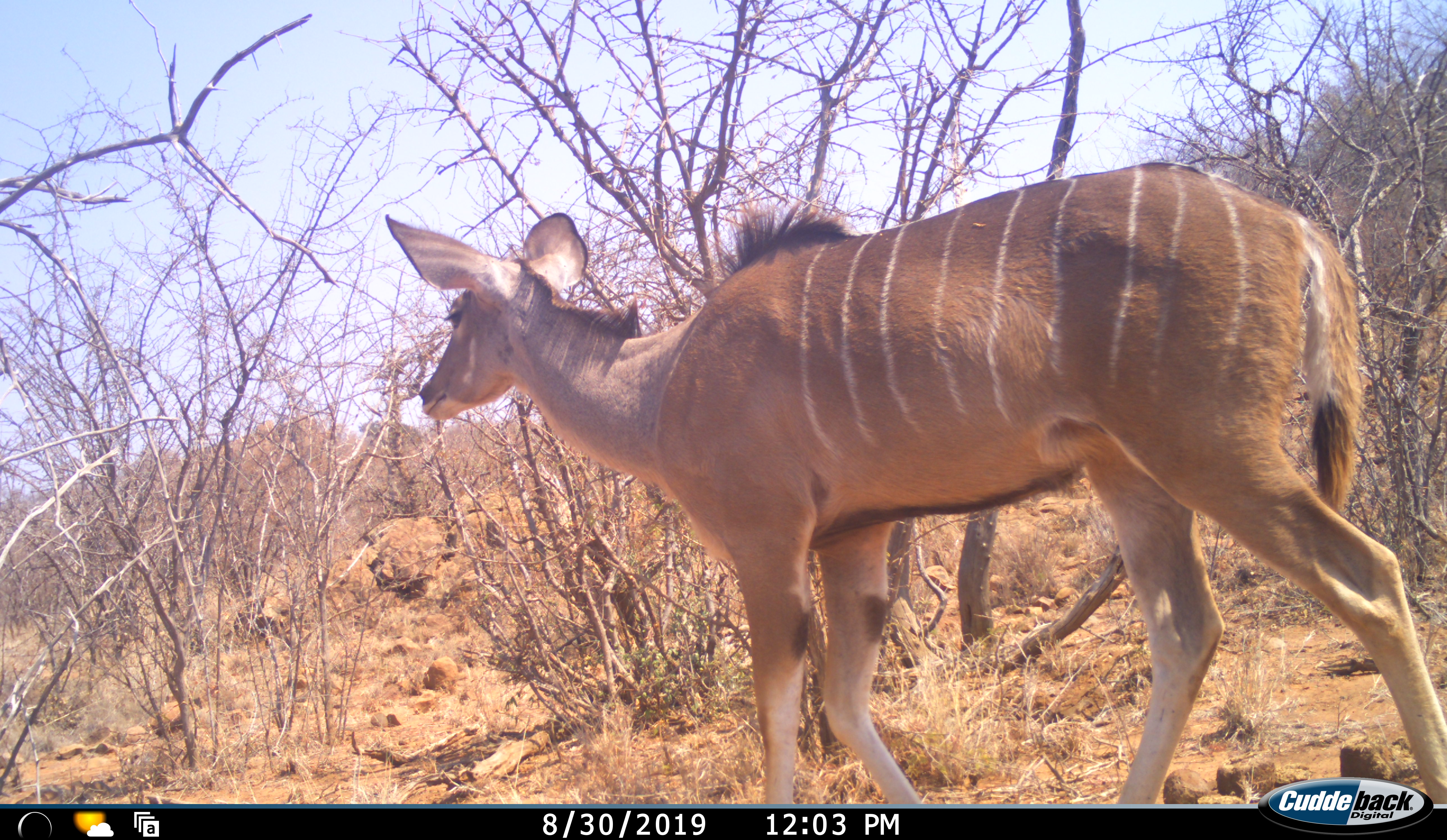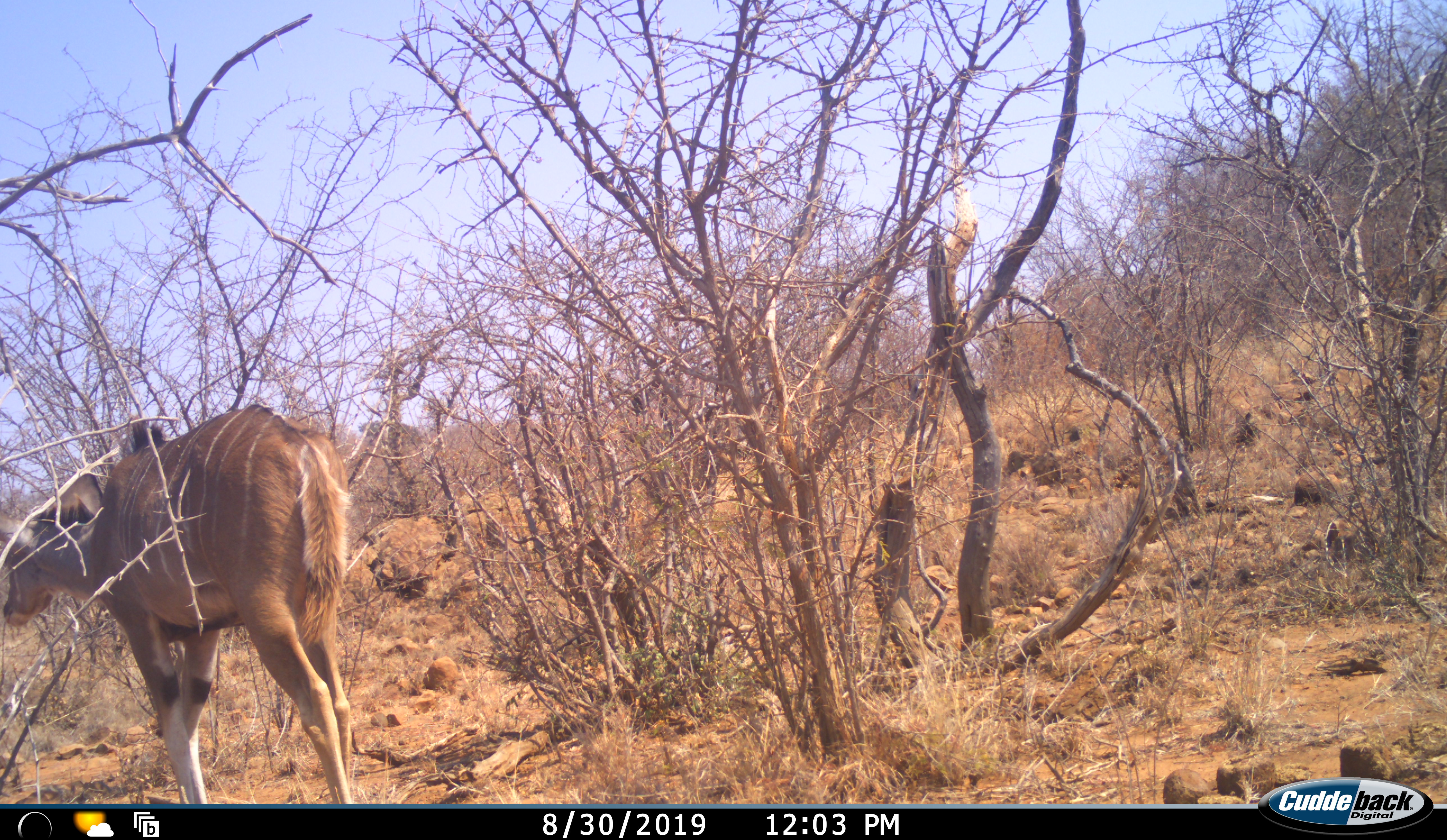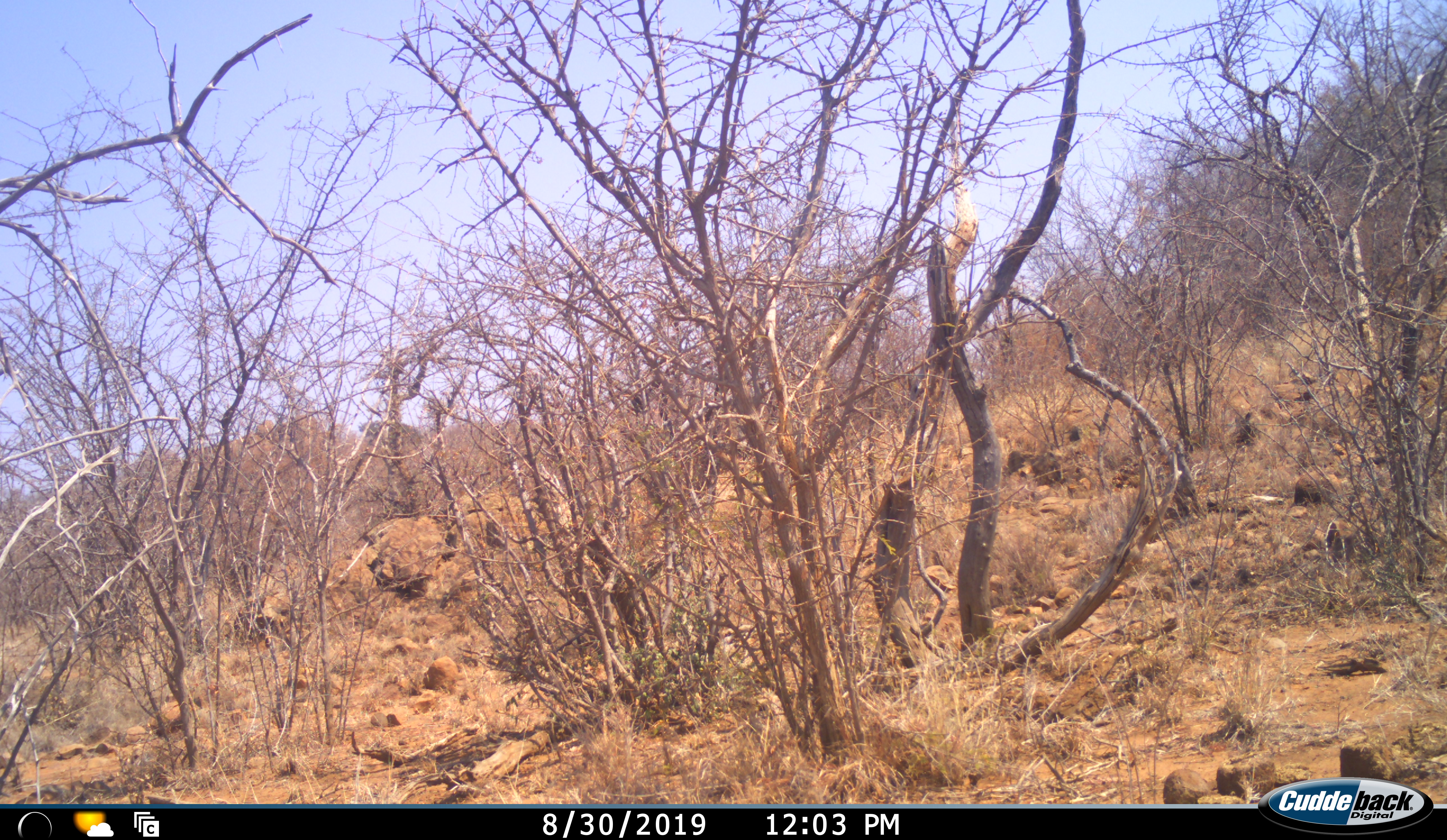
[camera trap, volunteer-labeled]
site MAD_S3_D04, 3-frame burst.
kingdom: Animalia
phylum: Chordata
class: Mammalia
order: Artiodactyla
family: Bovidae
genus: Tragelaphus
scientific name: Tragelaphus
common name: kudu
Kudu (Tragelaphus), count 1. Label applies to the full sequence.